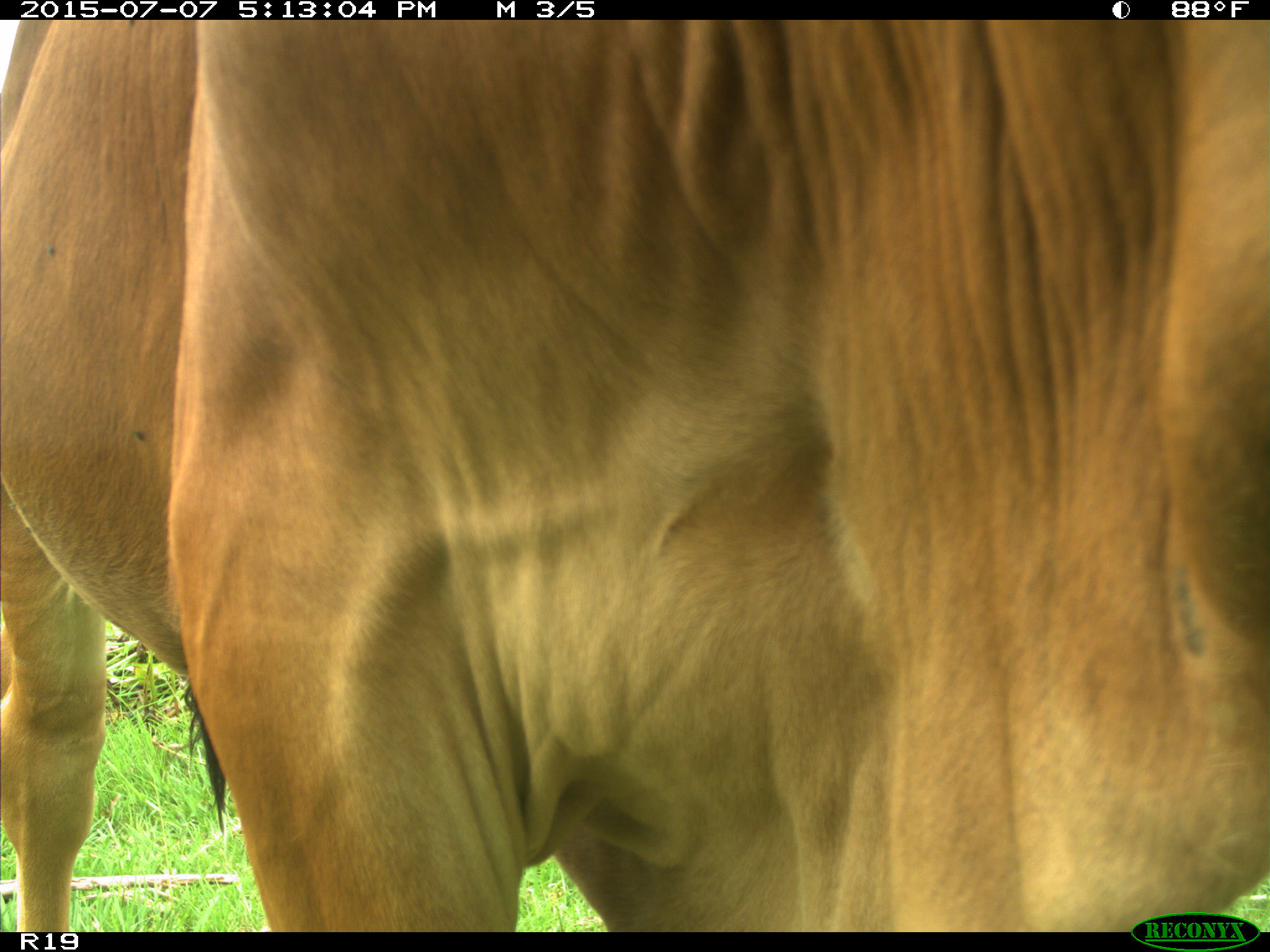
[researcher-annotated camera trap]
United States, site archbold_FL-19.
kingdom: Animalia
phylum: Chordata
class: Mammalia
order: Artiodactyla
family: Bovidae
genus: Bos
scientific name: Bos taurus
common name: domestic cow